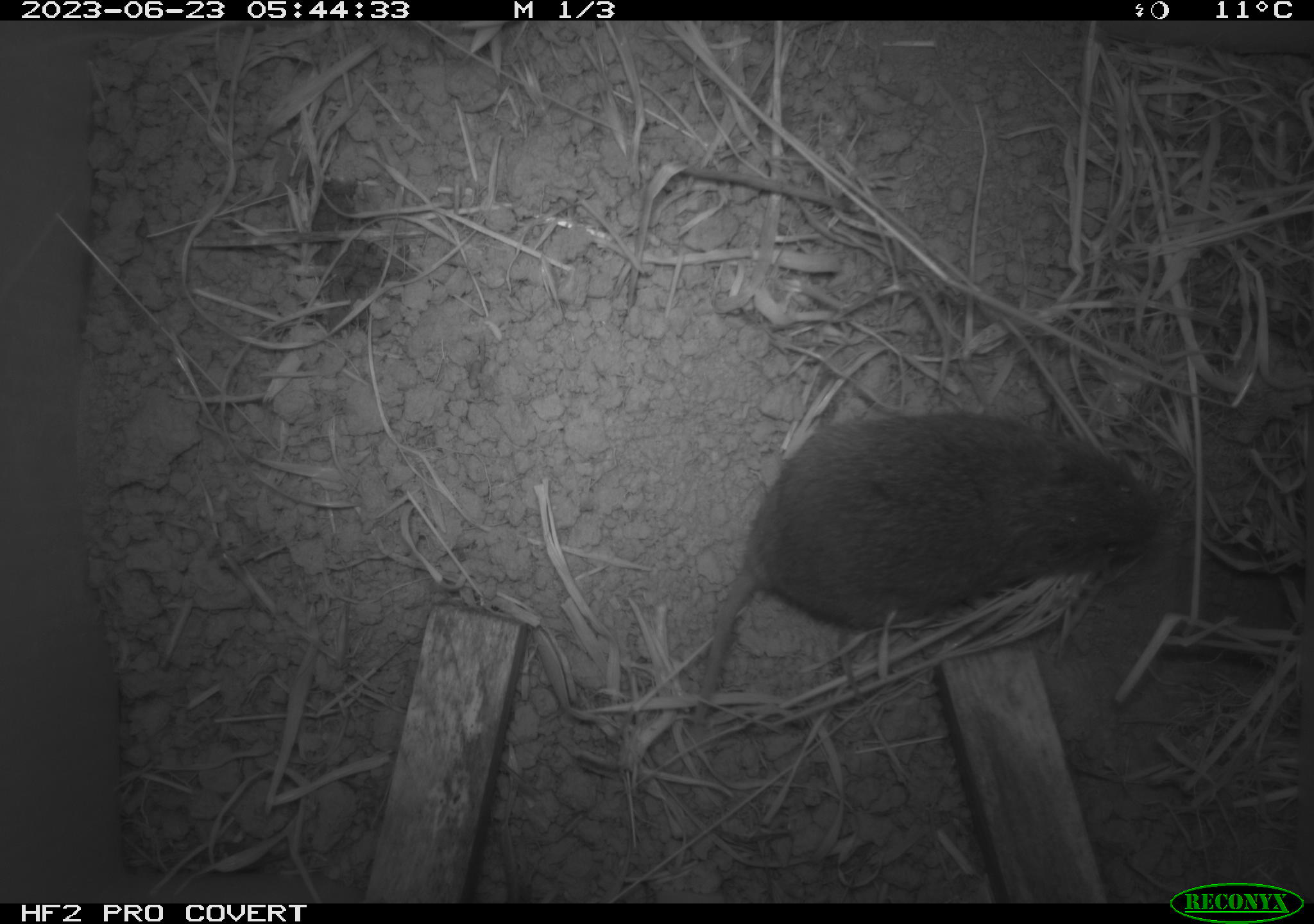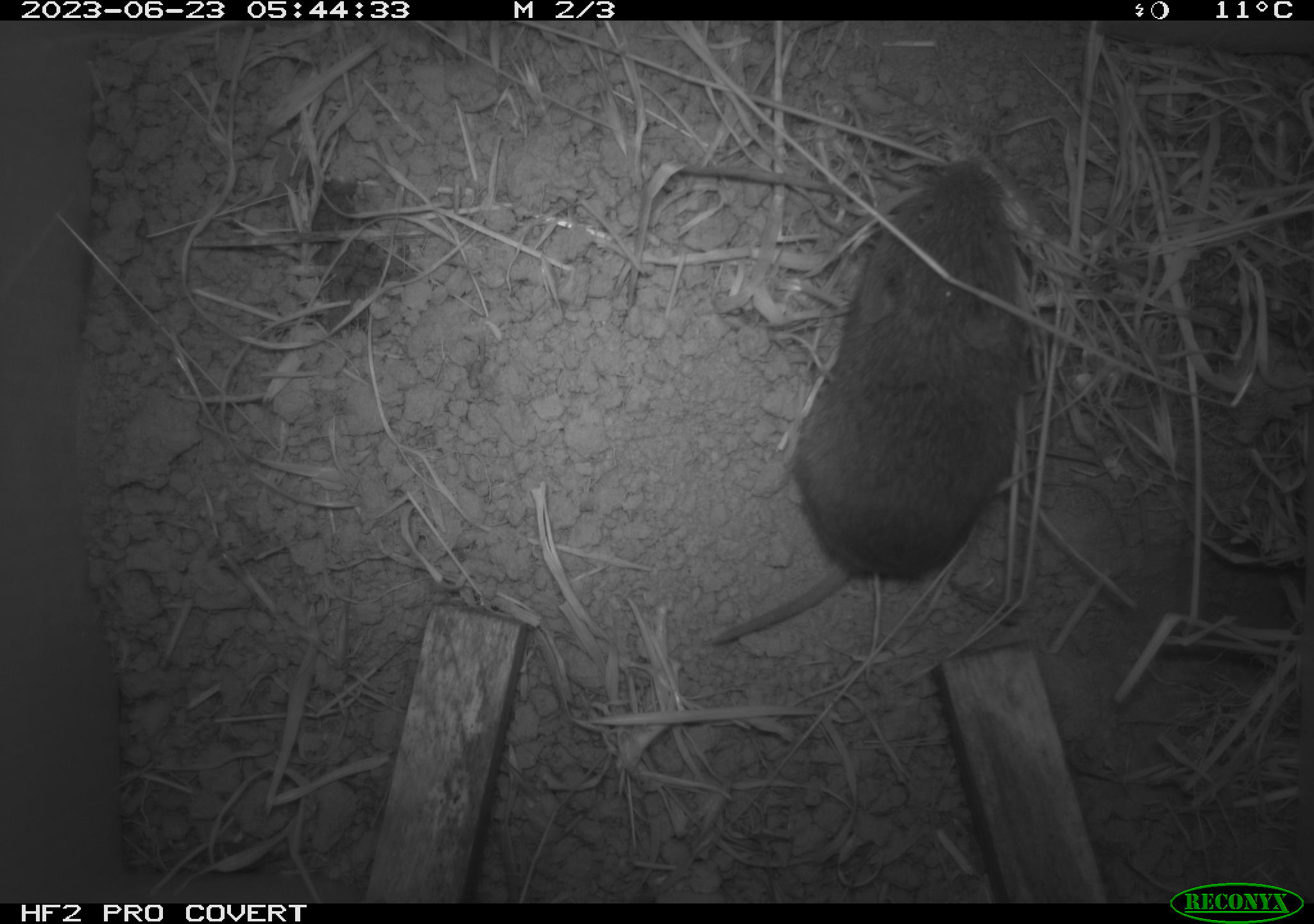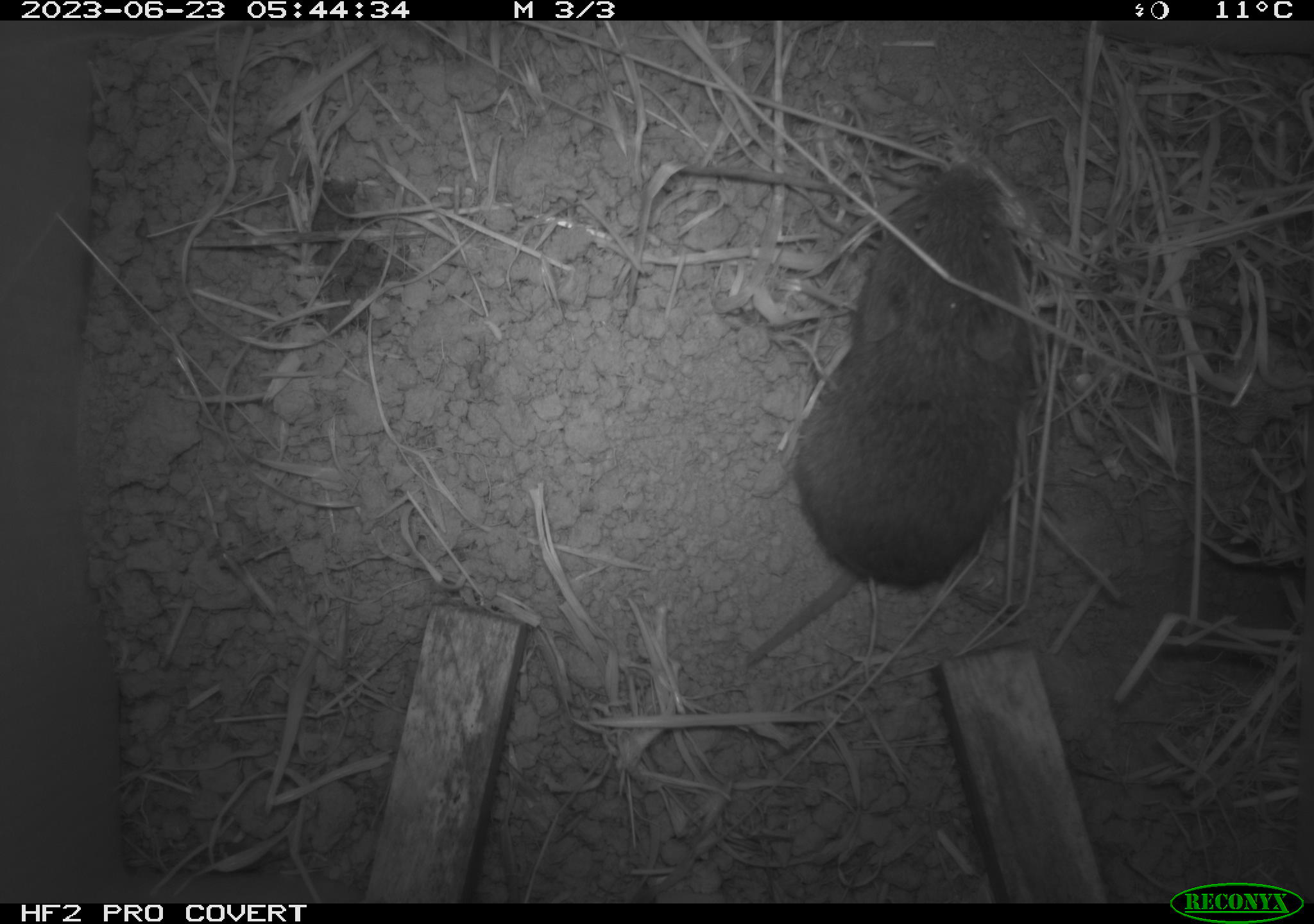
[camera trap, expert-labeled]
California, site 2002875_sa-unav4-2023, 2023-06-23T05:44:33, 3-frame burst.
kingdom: Animalia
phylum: Chordata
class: Mammalia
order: Rodentia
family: Cricetidae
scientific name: Arvicolinae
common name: voles, lemmings, and muskrats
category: arvicolinae subfamily